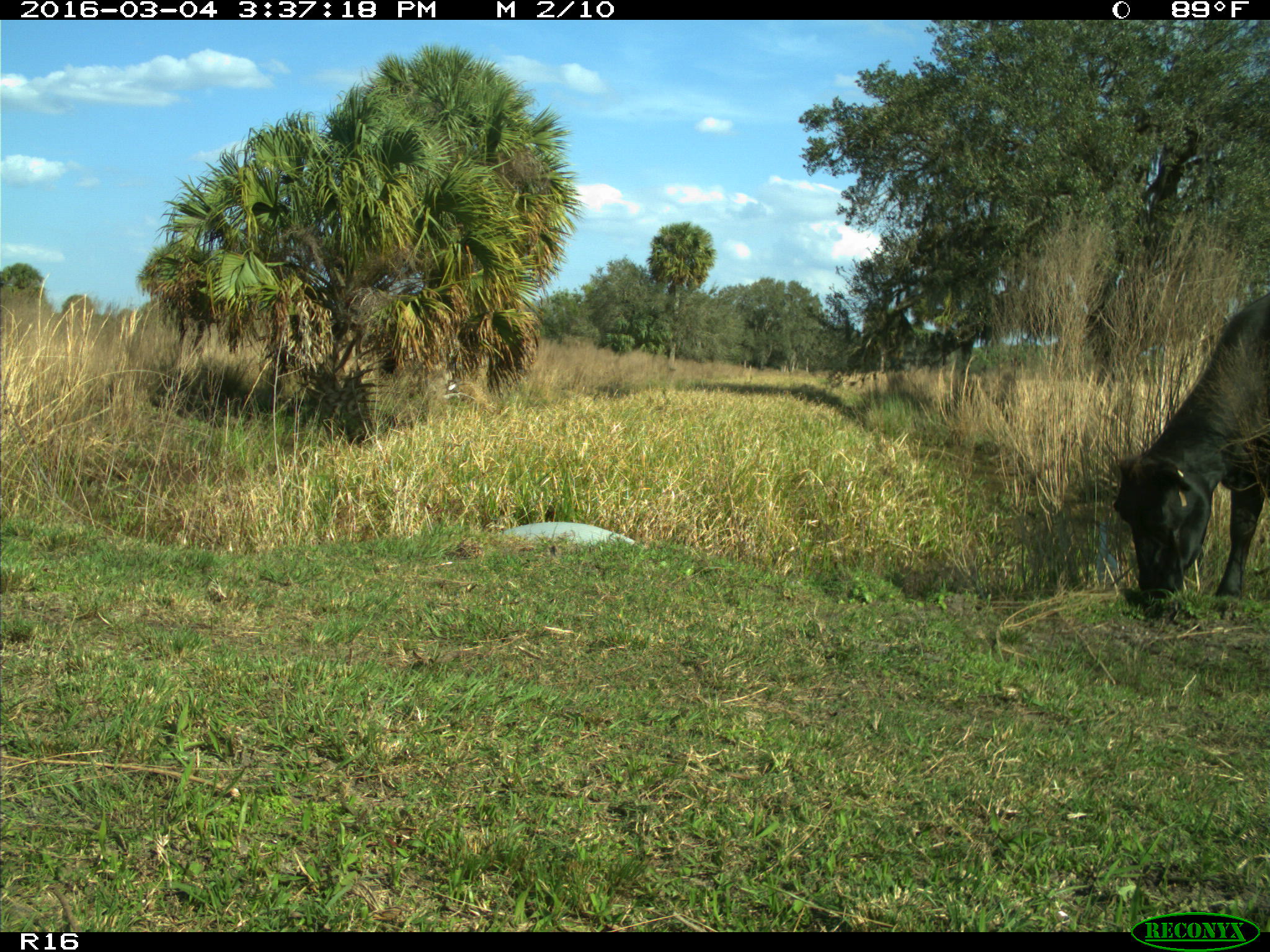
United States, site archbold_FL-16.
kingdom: Animalia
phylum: Chordata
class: Mammalia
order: Artiodactyla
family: Bovidae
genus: Bos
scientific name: Bos taurus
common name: domestic cow